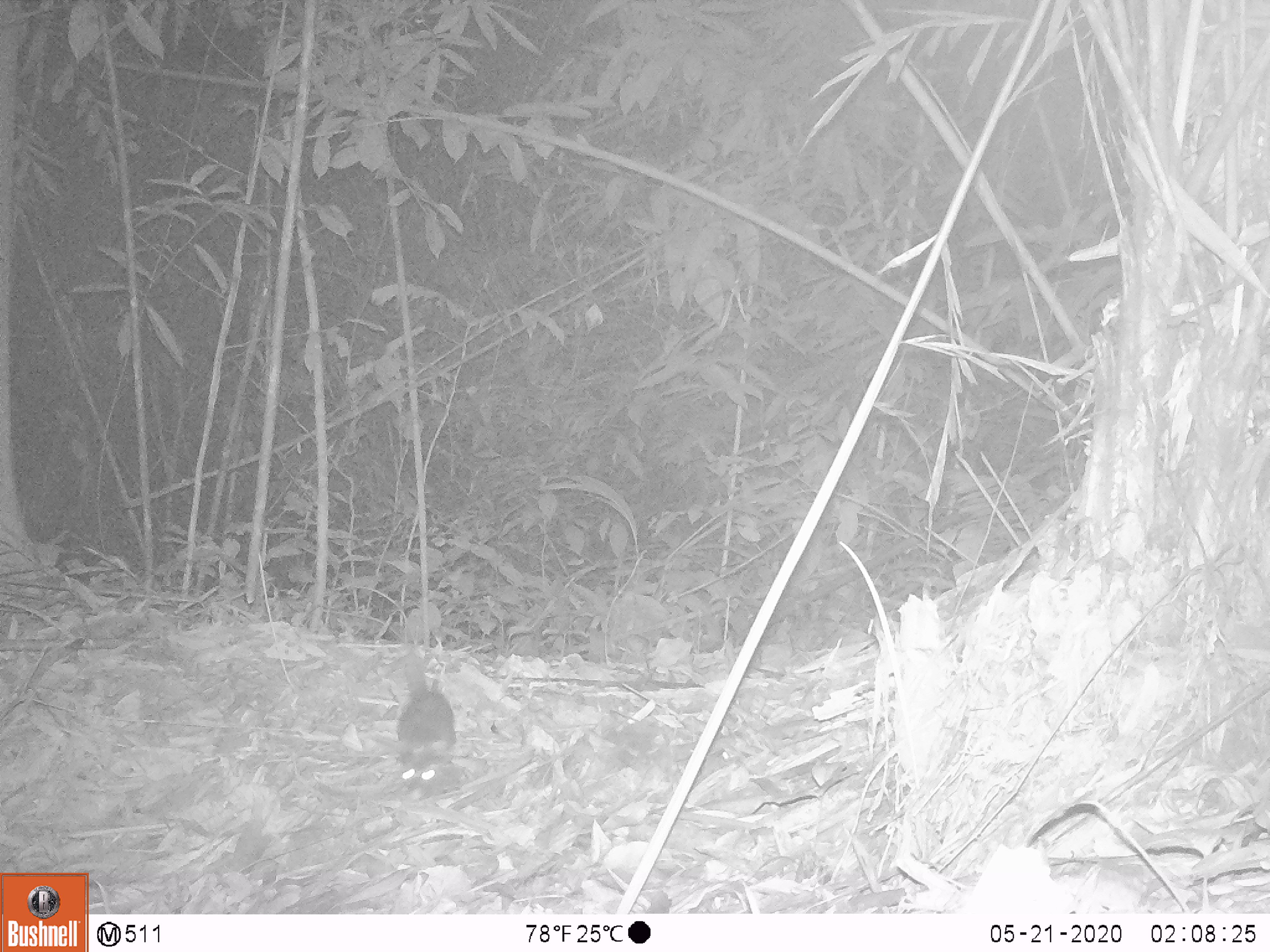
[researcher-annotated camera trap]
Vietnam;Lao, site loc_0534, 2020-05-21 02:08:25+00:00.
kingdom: Animalia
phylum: Chordata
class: Mammalia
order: Carnivora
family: Mustelidae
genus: Melogale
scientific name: Melogale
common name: ferret badger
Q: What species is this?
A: Ferret badger (Melogale).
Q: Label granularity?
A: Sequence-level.